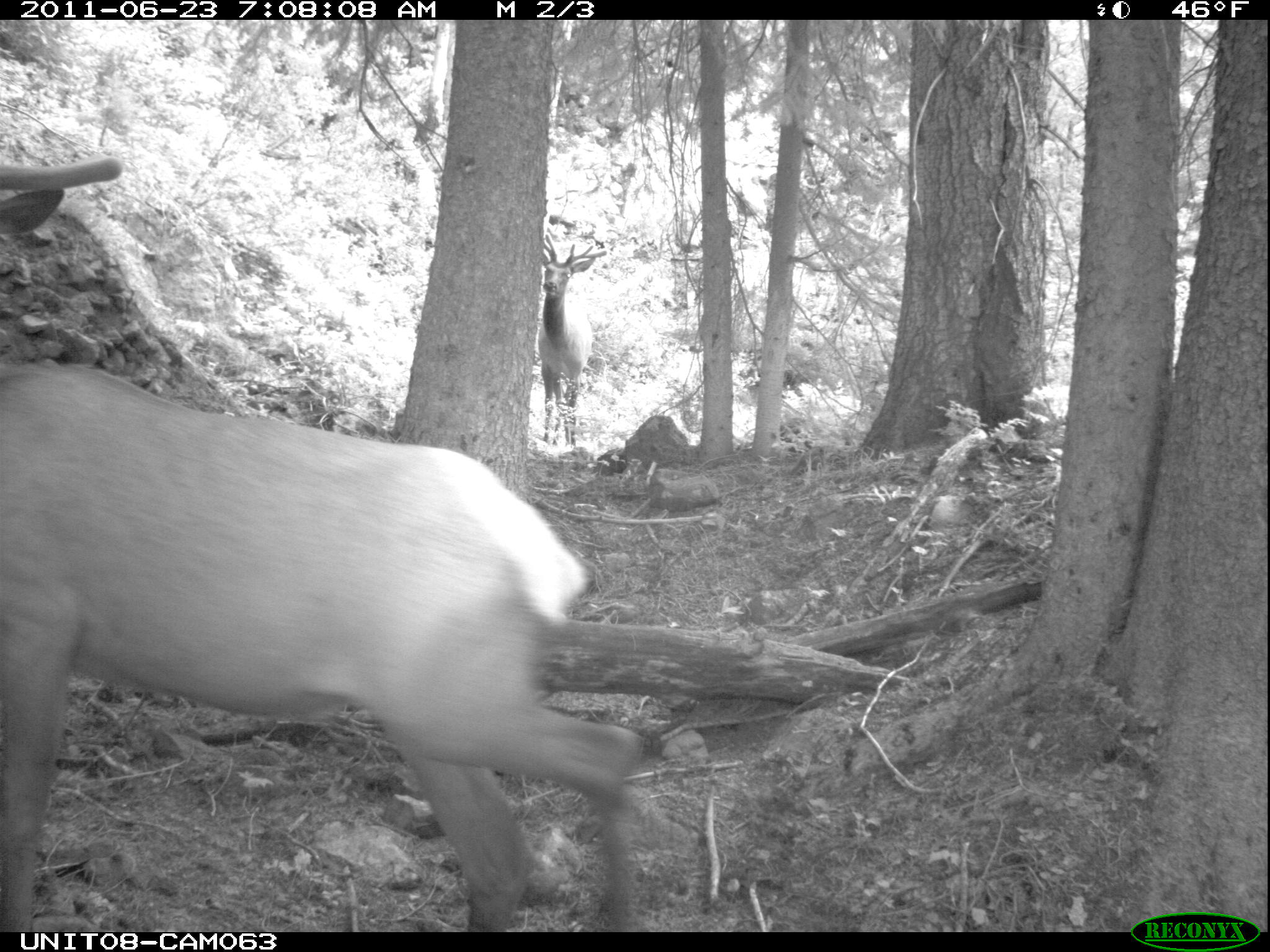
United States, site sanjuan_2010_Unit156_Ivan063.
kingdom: Animalia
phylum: Chordata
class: Mammalia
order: Artiodactyla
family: Cervidae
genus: Cervus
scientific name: Cervus elaphus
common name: red deer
Cervus elaphus (red deer).